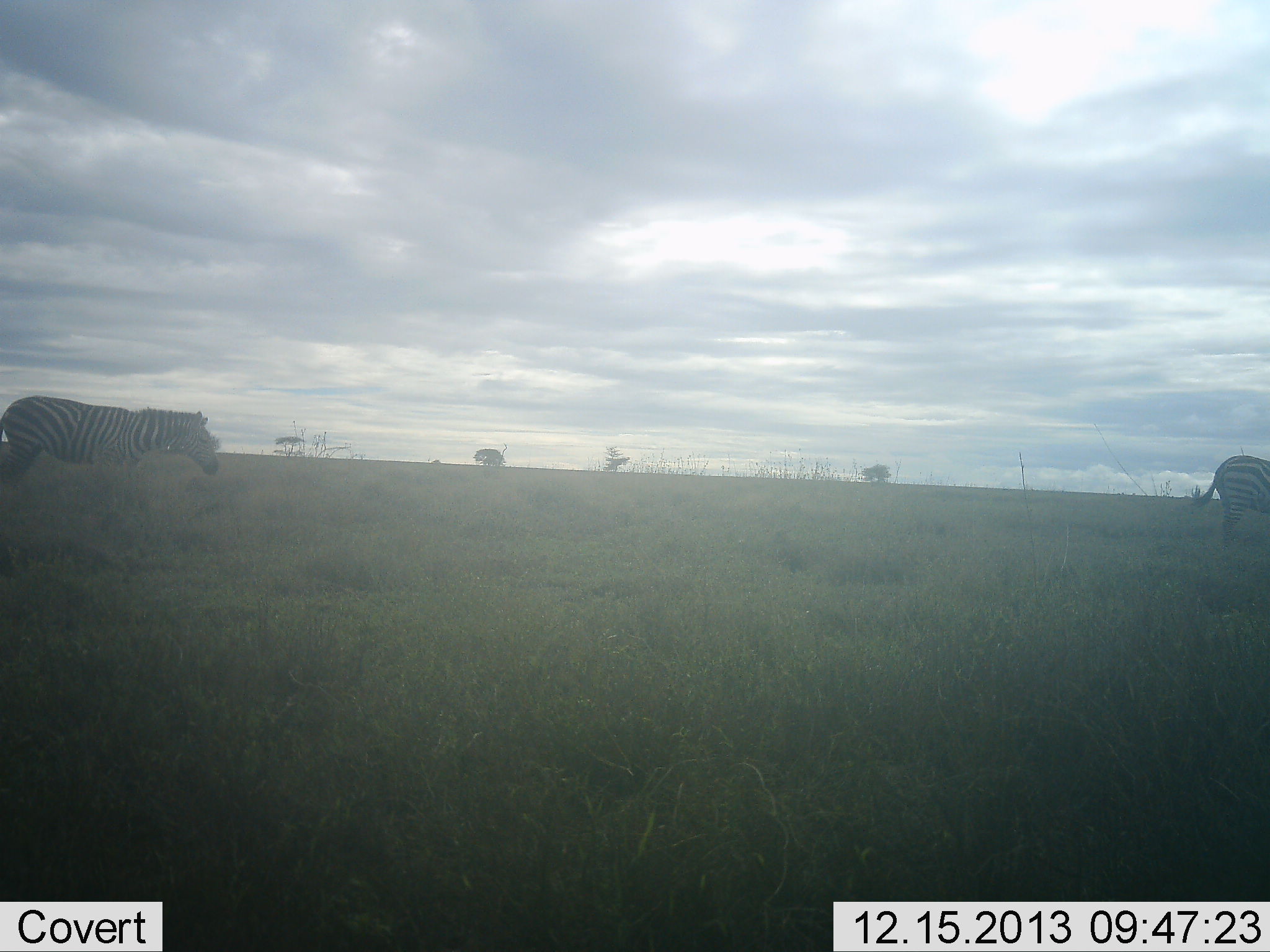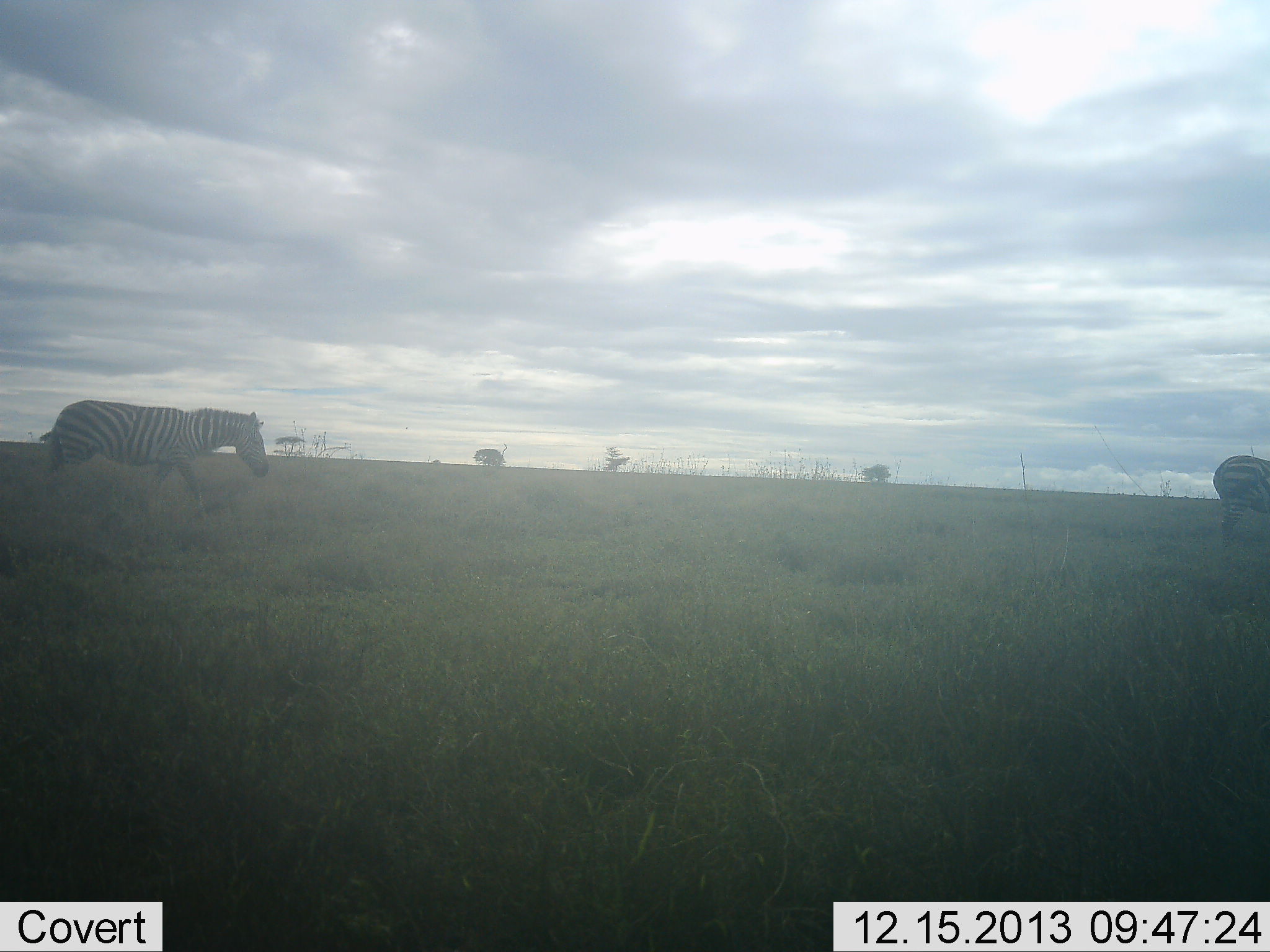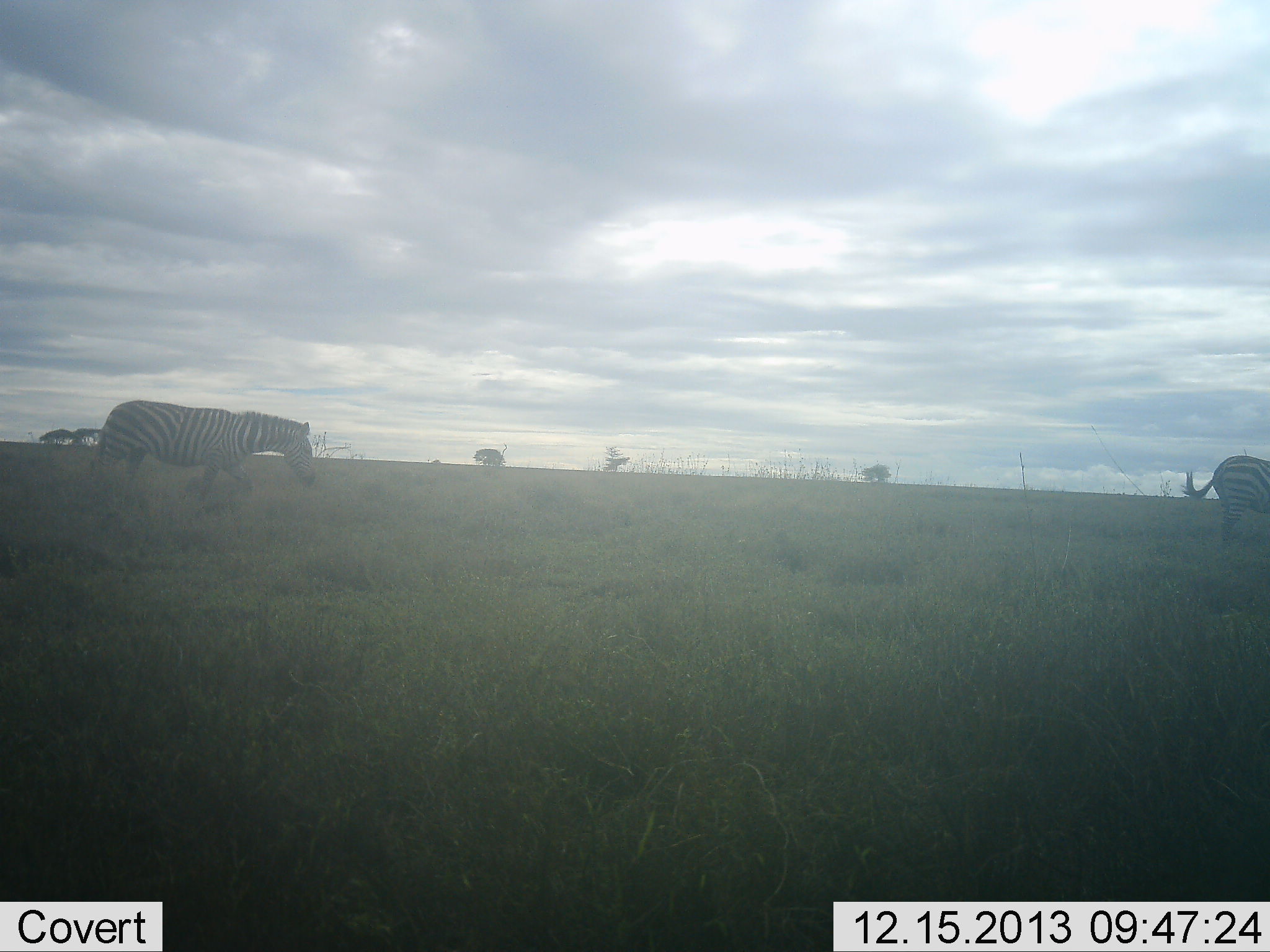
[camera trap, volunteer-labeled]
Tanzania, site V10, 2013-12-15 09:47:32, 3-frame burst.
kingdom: Animalia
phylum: Chordata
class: Mammalia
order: Perissodactyla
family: Equidae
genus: Equus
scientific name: Equus quagga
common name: plains zebra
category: zebra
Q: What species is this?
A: Zebra (plains zebra) (Equus quagga).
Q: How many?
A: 2.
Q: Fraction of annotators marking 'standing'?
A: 60%.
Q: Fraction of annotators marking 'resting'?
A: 10%.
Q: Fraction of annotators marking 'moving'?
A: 100%.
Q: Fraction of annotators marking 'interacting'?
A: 0%.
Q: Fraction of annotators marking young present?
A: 0%.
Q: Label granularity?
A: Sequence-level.